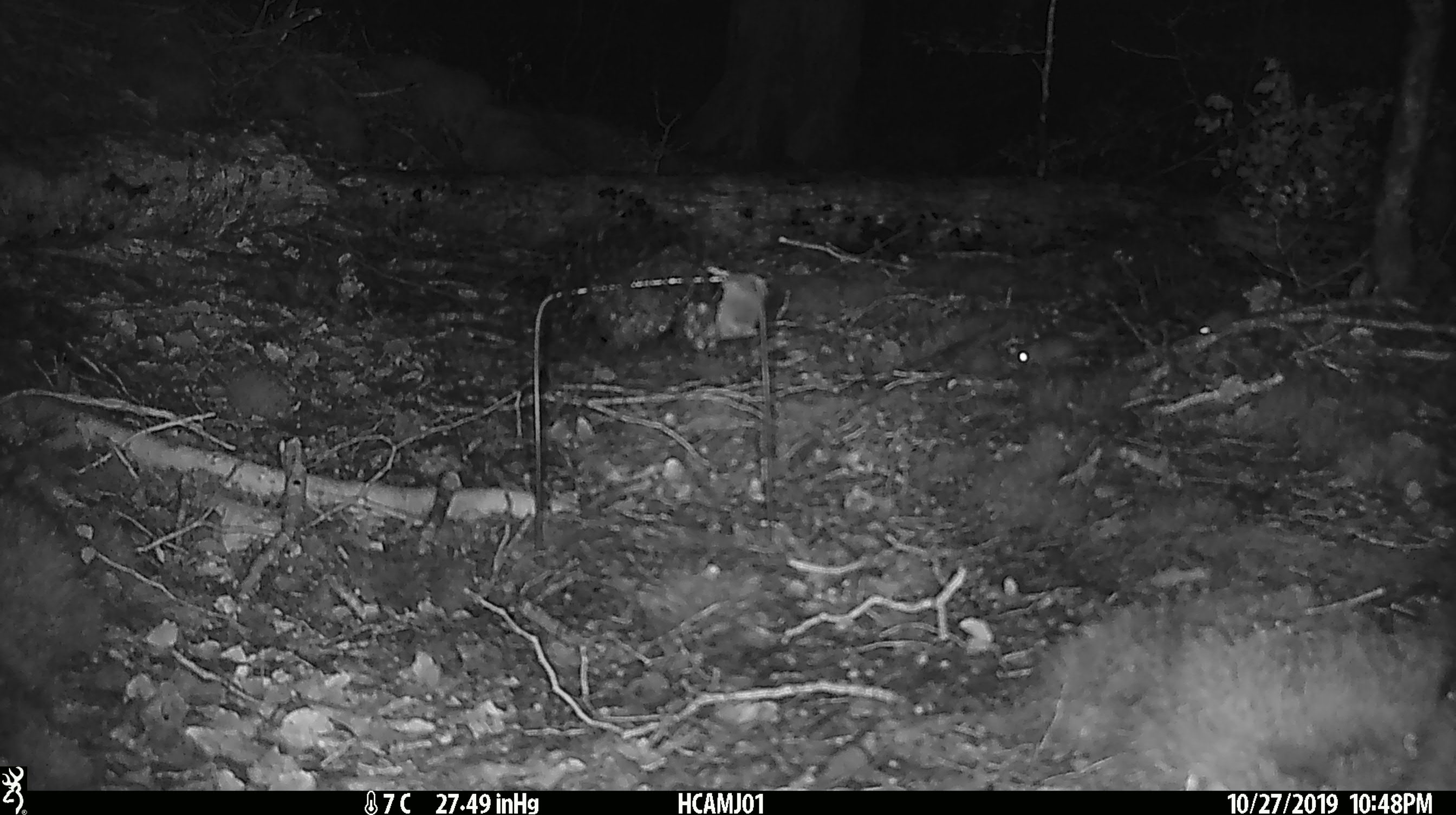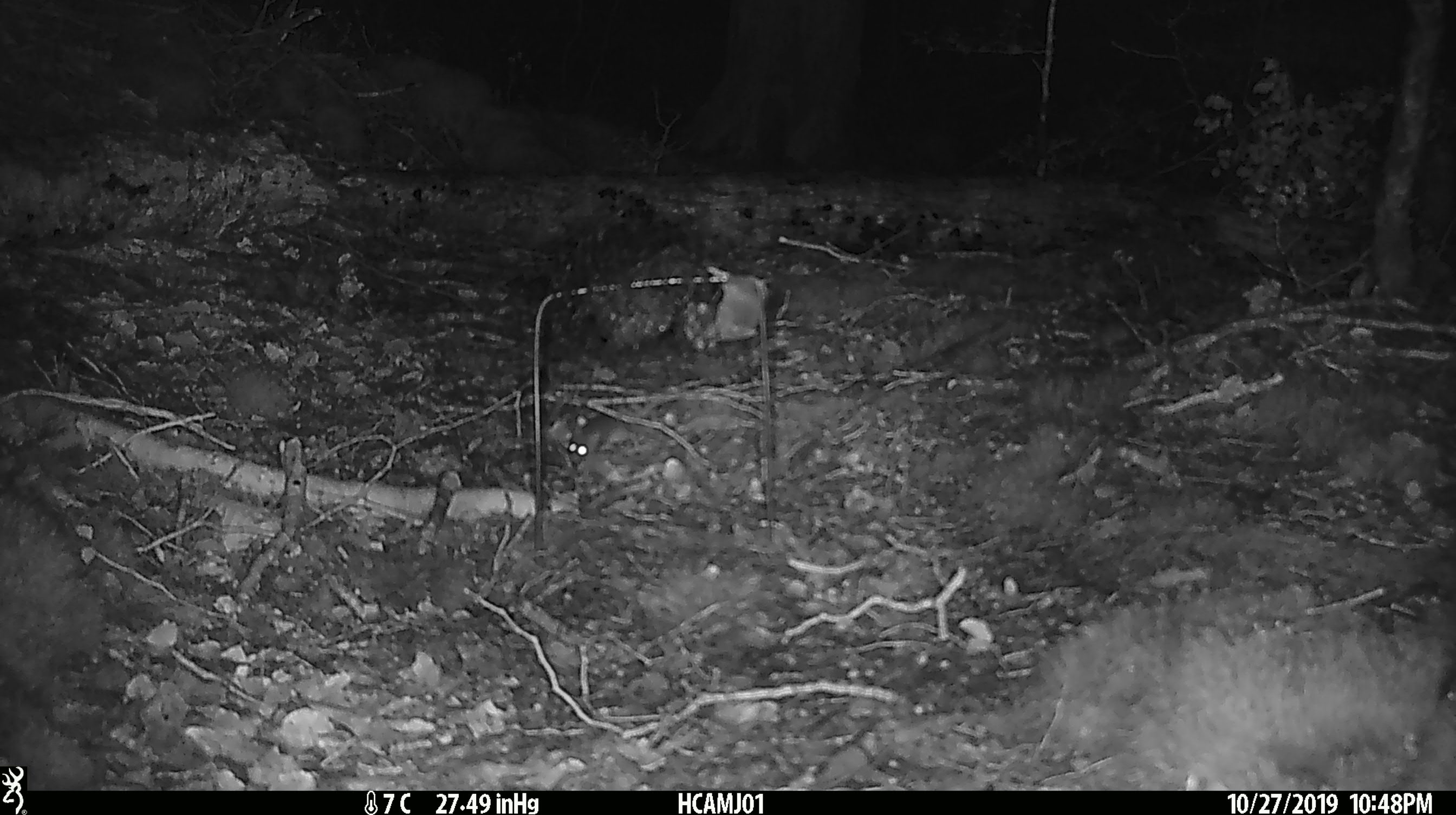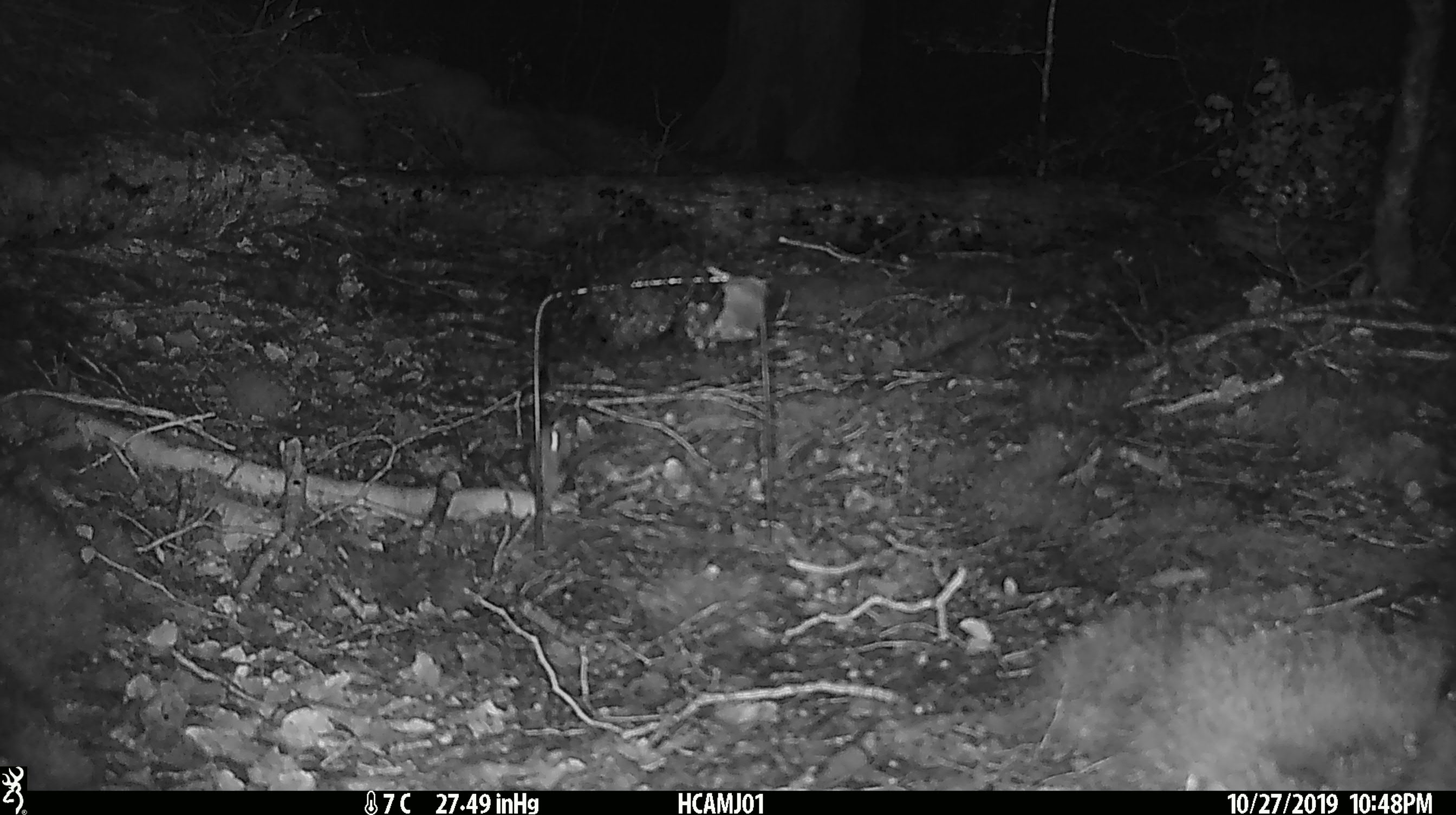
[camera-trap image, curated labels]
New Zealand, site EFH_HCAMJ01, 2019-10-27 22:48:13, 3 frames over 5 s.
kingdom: Animalia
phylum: Chordata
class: Mammalia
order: Rodentia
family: Muridae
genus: Mus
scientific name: Mus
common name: mouse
Mouse (Mus).